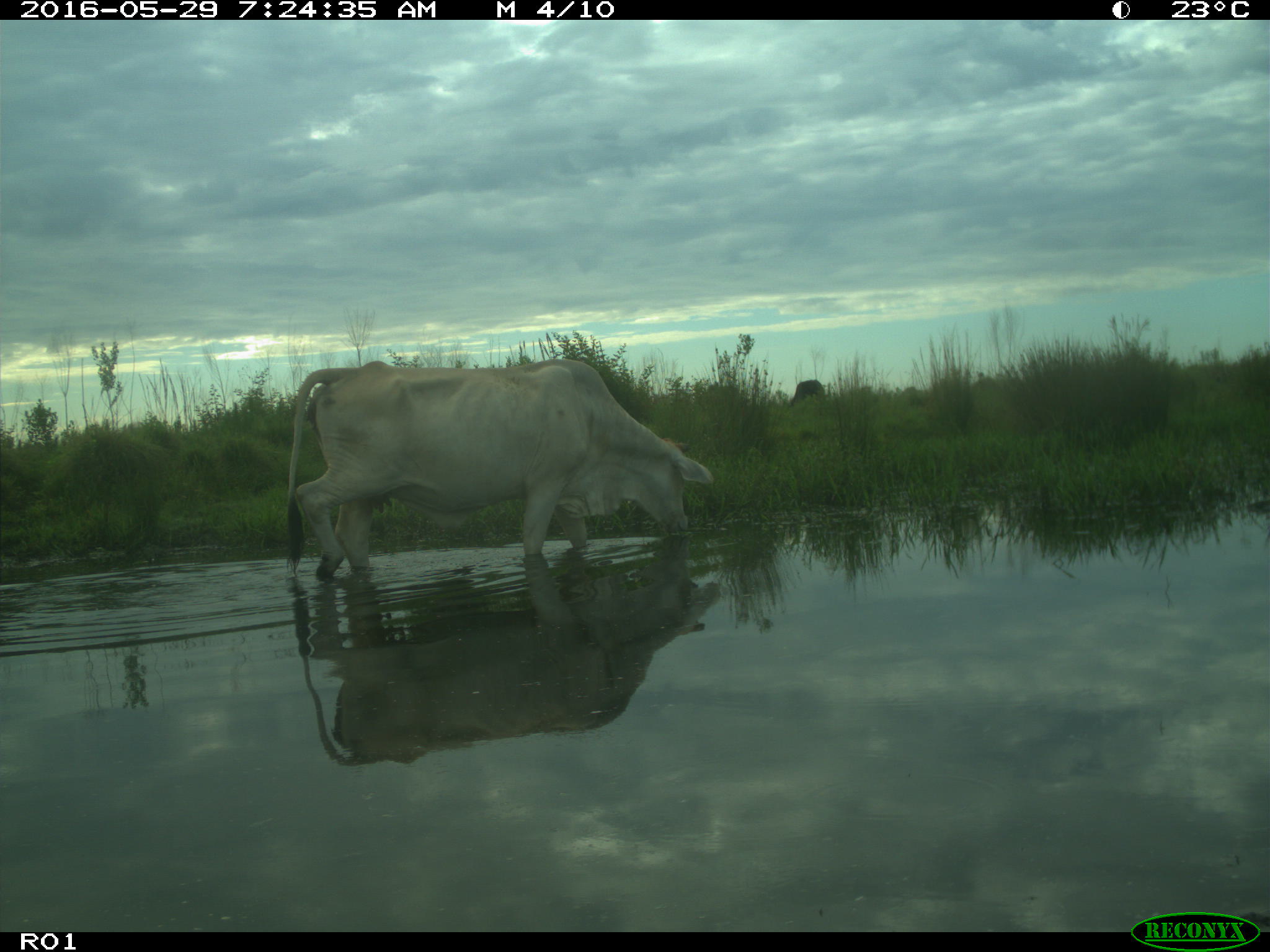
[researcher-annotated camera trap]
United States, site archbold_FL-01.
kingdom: Animalia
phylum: Chordata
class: Mammalia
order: Artiodactyla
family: Bovidae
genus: Bos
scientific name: Bos taurus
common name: domestic cow